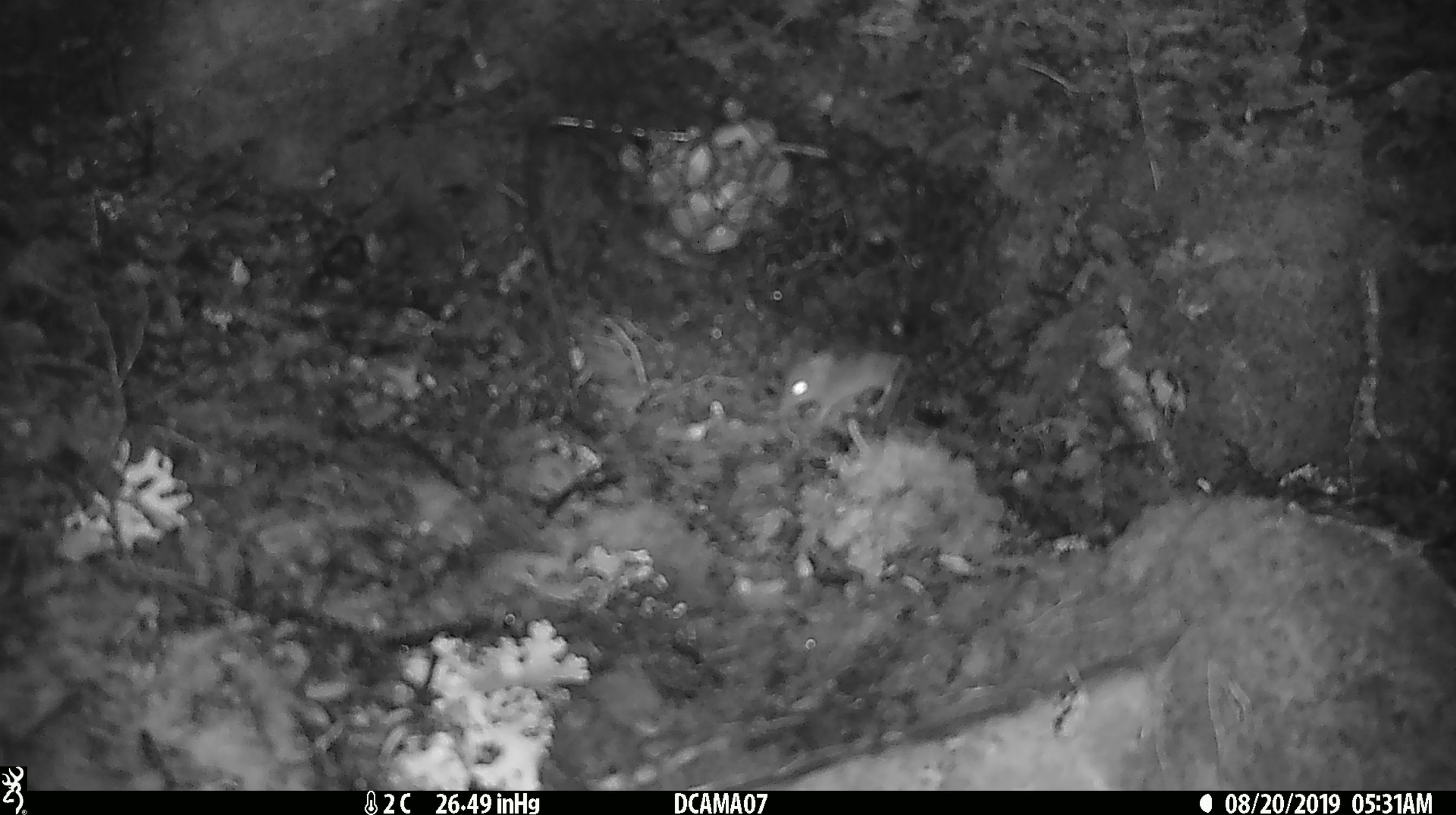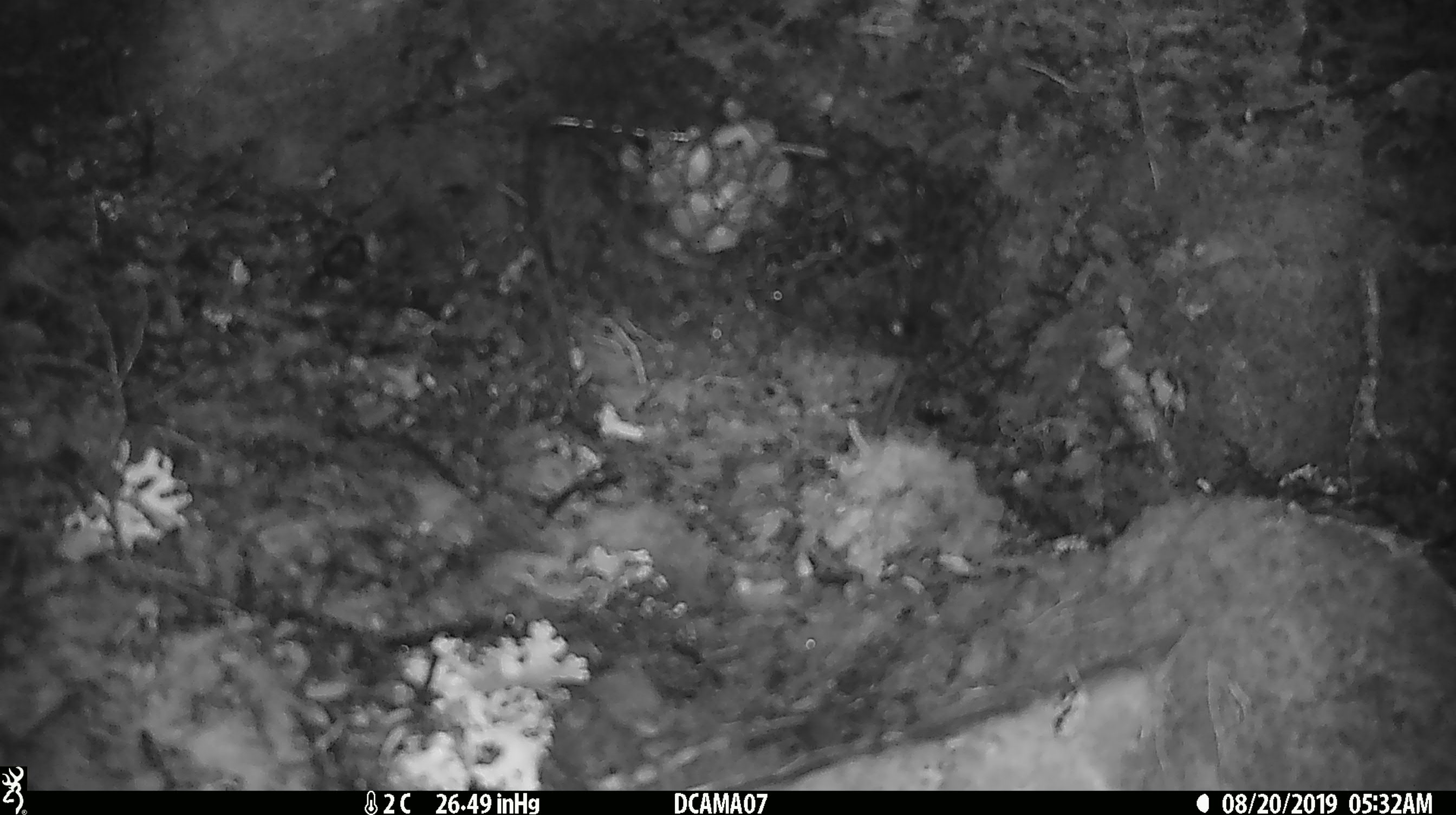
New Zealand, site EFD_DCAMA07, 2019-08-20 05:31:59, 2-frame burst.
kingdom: Animalia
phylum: Chordata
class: Mammalia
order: Rodentia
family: Muridae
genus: Mus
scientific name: Mus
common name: mouse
Mouse (Mus).